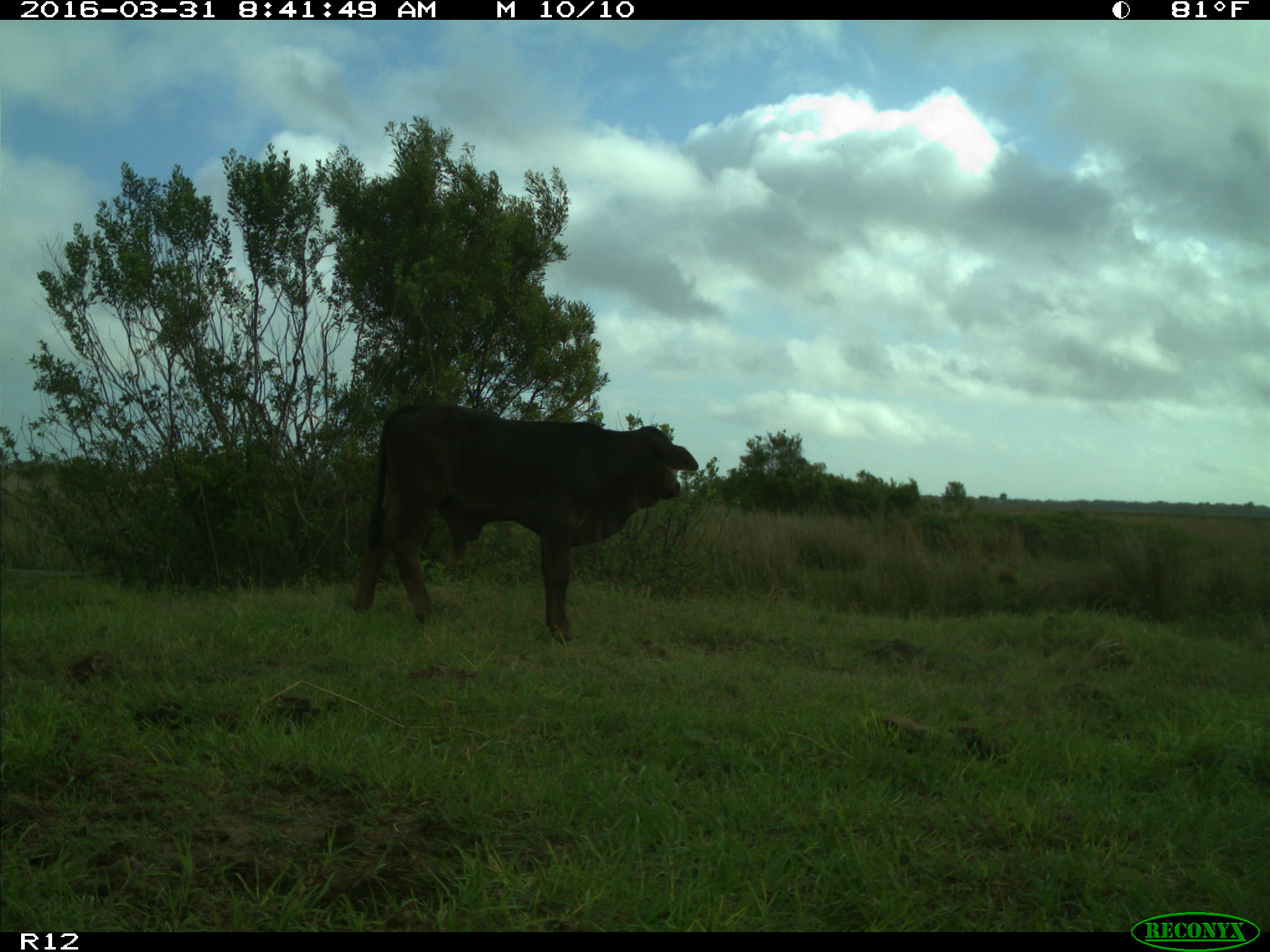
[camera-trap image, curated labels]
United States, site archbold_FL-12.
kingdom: Animalia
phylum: Chordata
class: Mammalia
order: Artiodactyla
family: Bovidae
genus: Bos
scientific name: Bos taurus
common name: domestic cow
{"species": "Bos taurus (domestic cow)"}